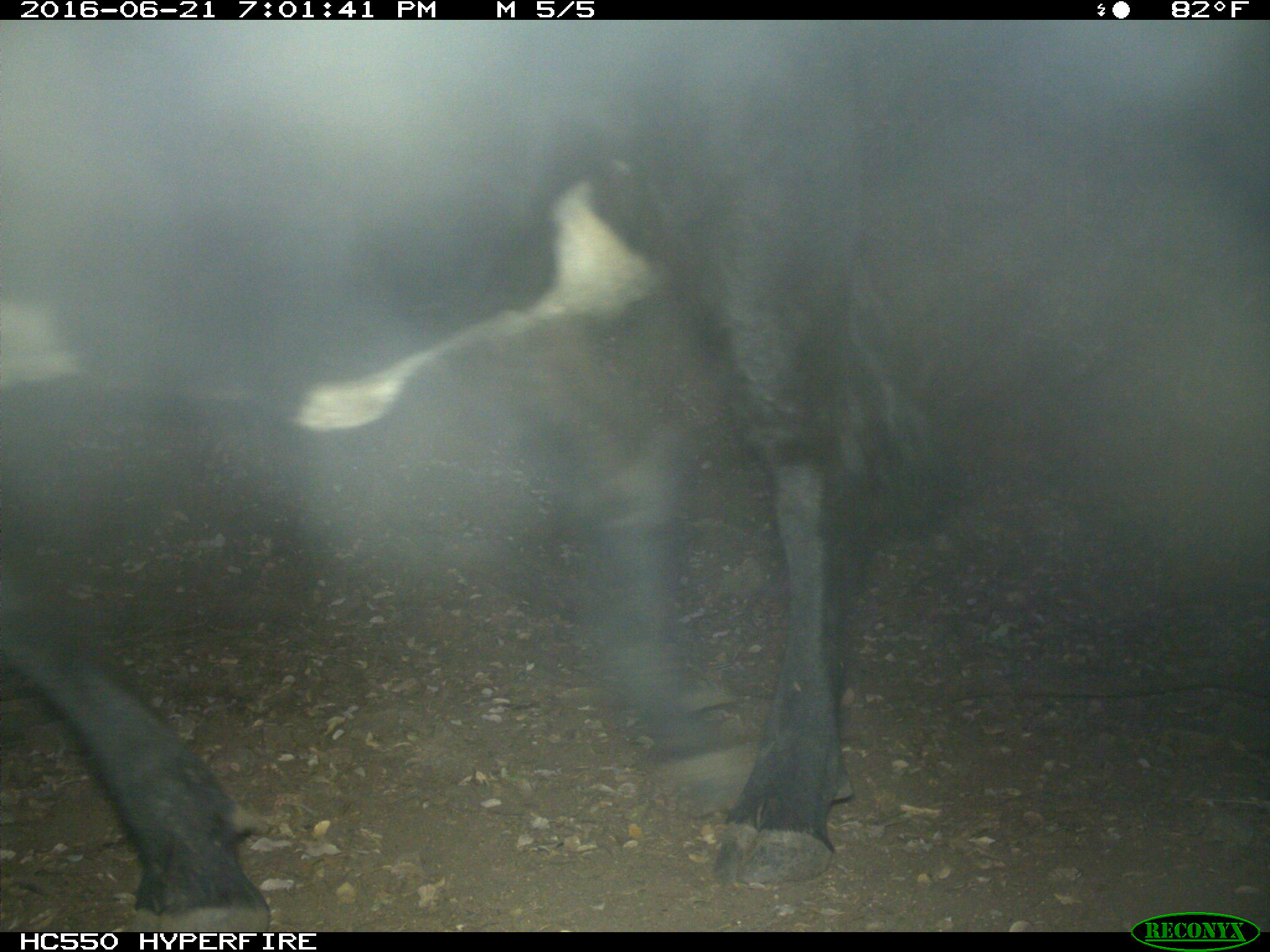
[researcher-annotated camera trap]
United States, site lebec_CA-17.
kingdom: Animalia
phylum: Chordata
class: Mammalia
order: Artiodactyla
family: Bovidae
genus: Bos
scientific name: Bos taurus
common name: domestic cow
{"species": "Bos taurus (domestic cow)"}